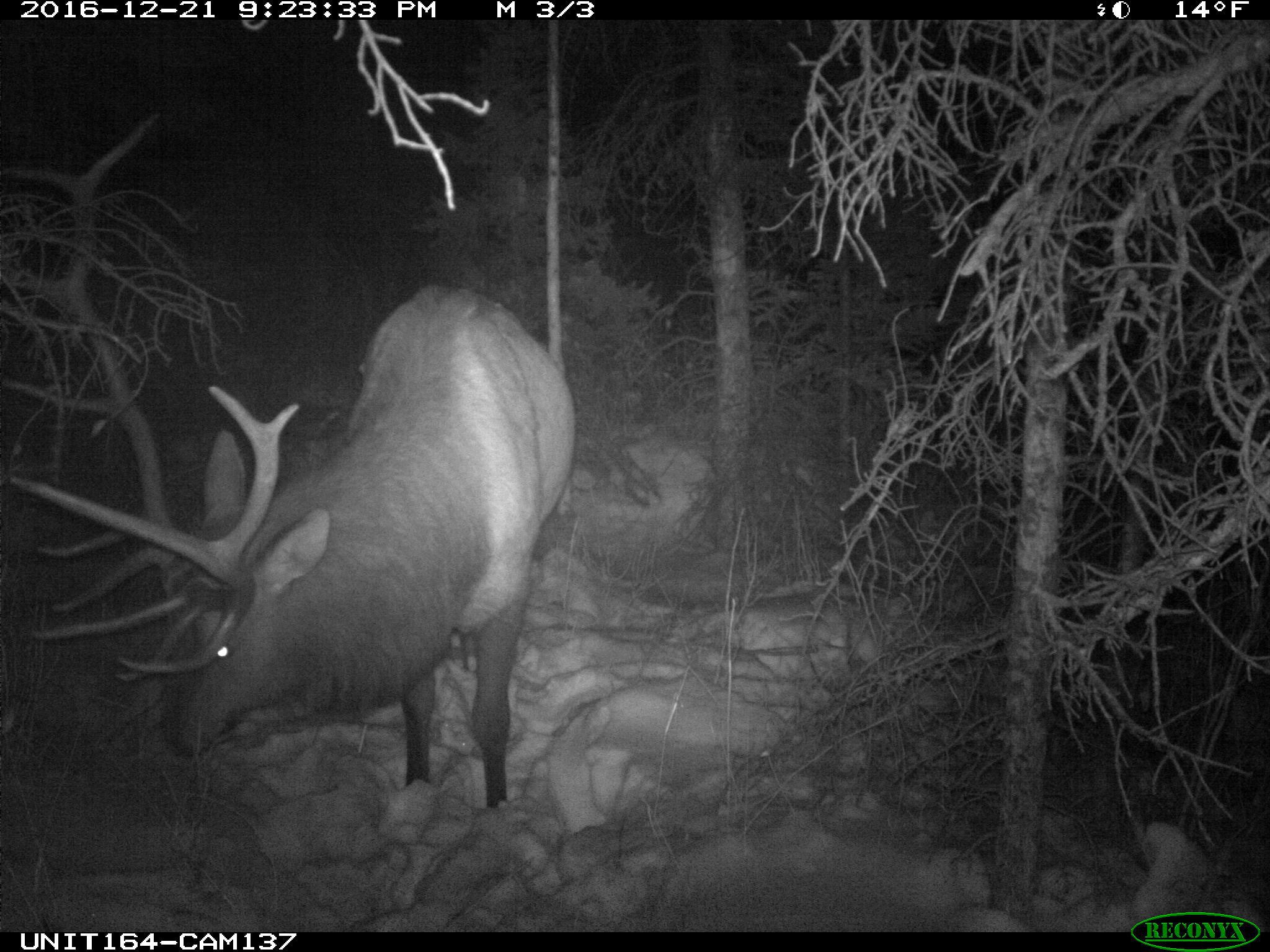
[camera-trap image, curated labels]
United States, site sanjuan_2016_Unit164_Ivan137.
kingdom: Animalia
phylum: Chordata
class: Mammalia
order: Artiodactyla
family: Cervidae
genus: Cervus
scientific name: Cervus elaphus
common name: red deer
Cervus elaphus (red deer).